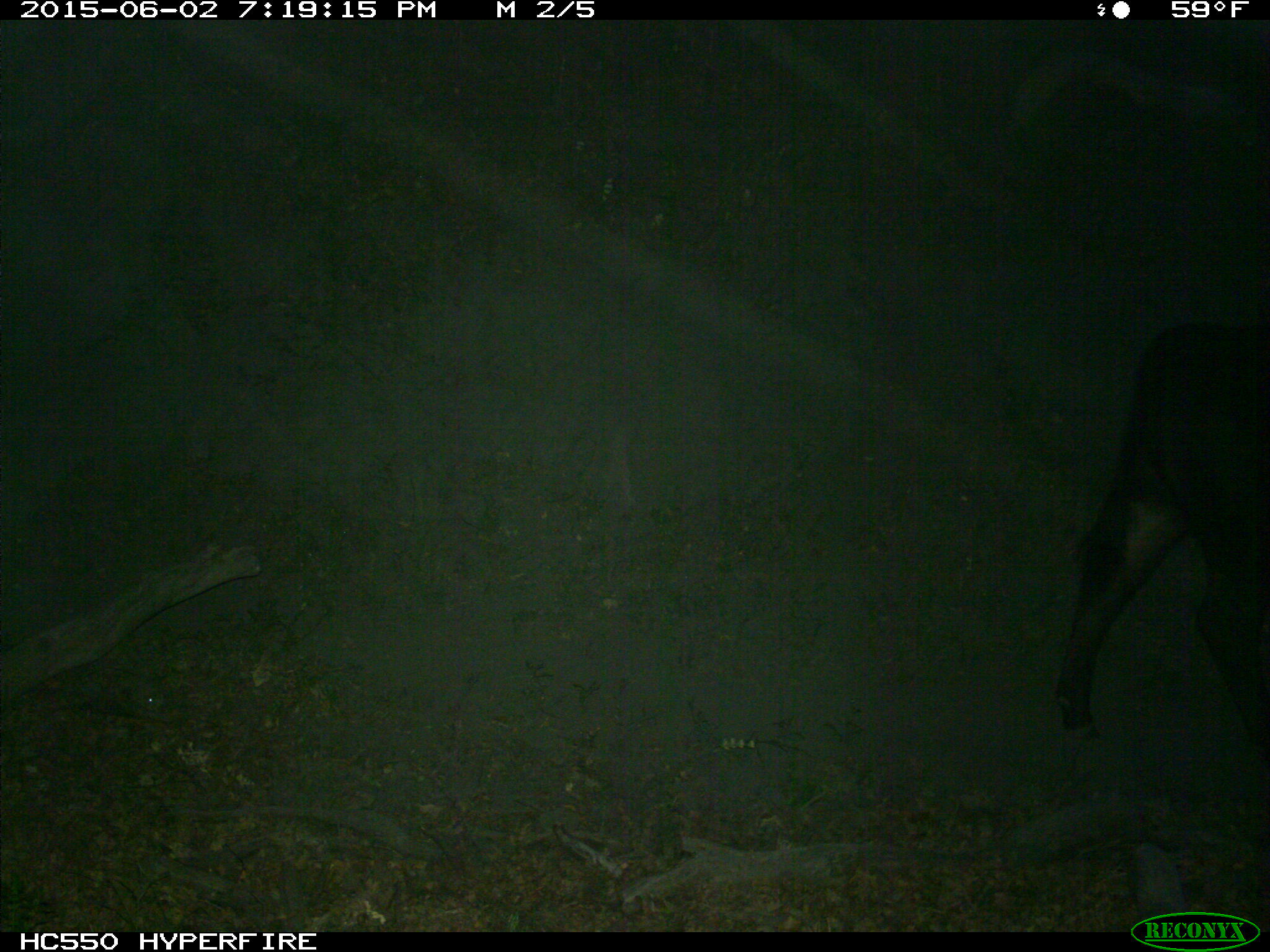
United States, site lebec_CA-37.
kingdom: Animalia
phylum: Chordata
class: Mammalia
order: Artiodactyla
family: Bovidae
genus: Bos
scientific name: Bos taurus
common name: domestic cow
Bos taurus (domestic cow).